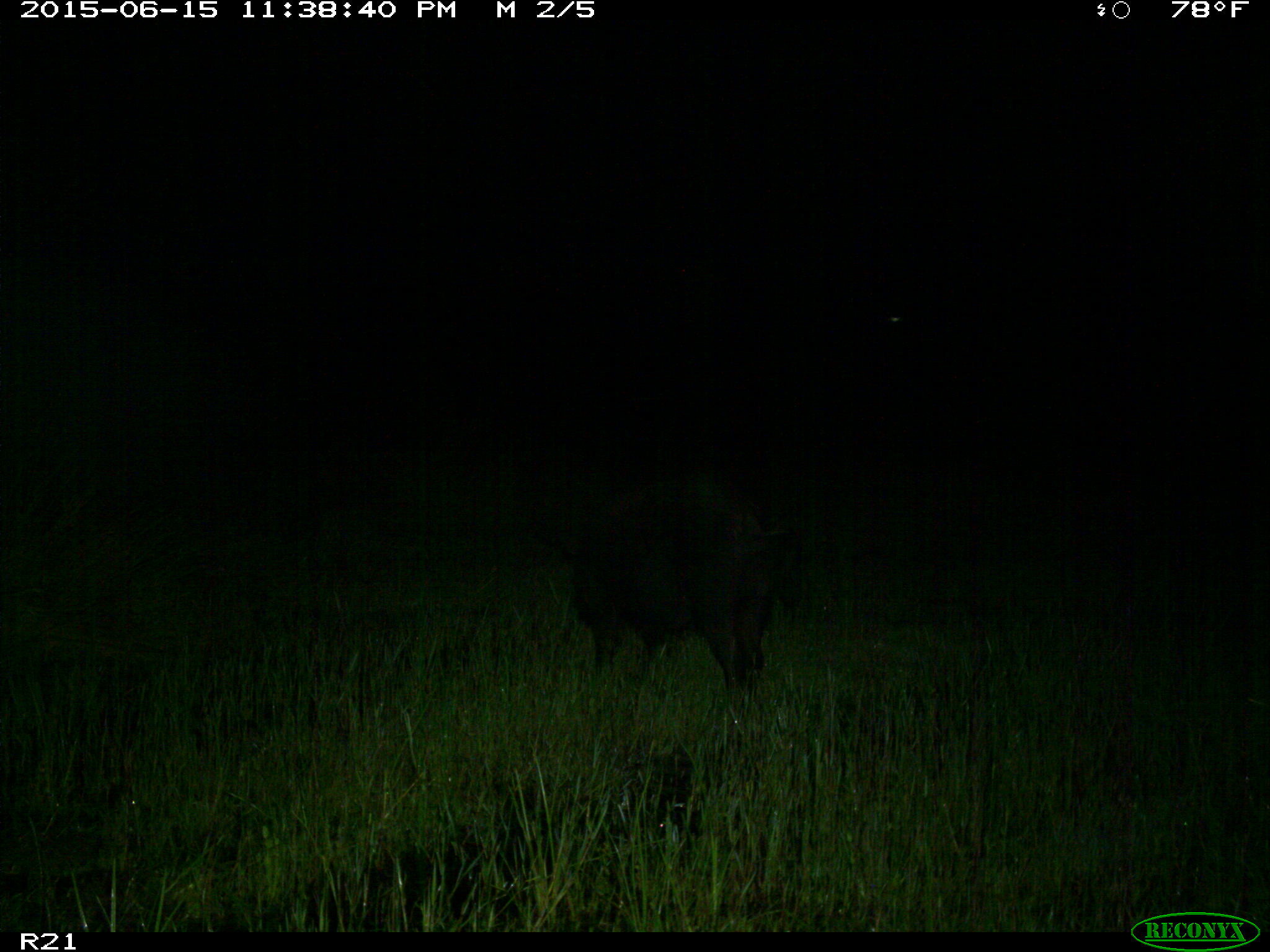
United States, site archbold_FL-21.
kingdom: Animalia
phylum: Chordata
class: Mammalia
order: Artiodactyla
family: Suidae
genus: Sus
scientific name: Sus scrofa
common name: wild boar